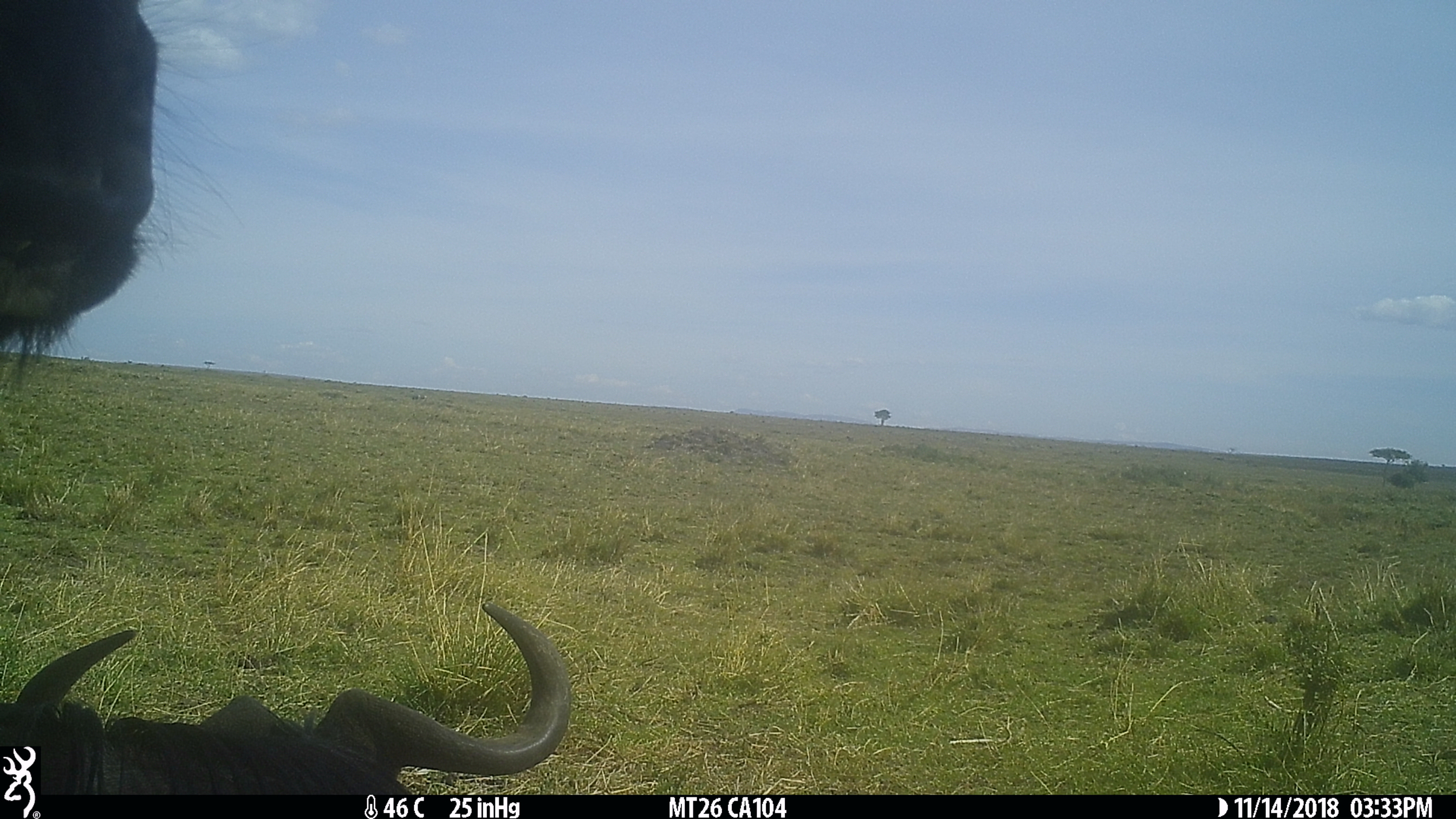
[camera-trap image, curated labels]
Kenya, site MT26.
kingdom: Animalia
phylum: Chordata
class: Mammalia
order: Artiodactyla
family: Bovidae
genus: Connochaetes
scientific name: Connochaetes taurinus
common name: blue wildebeest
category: wildebeest